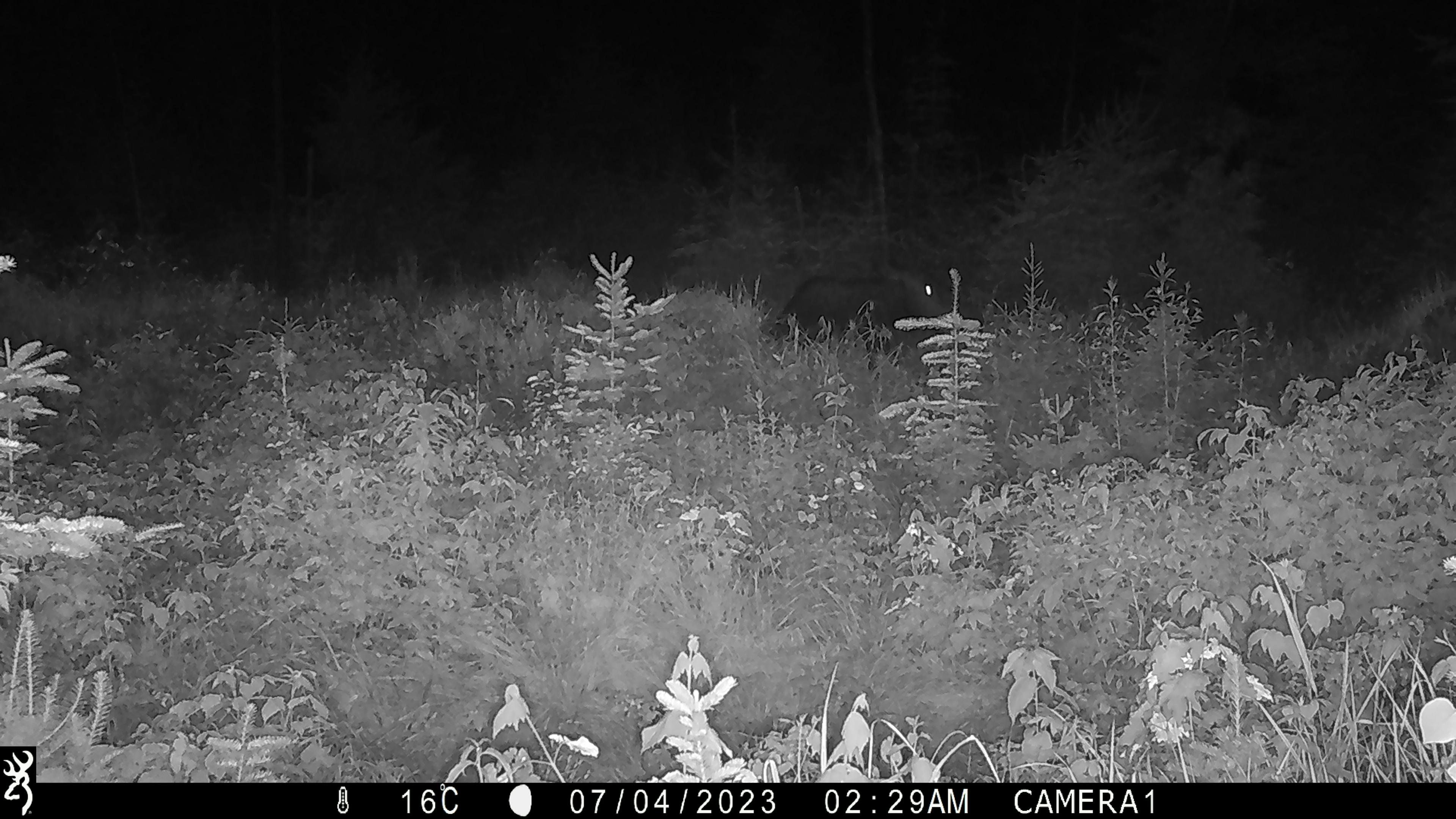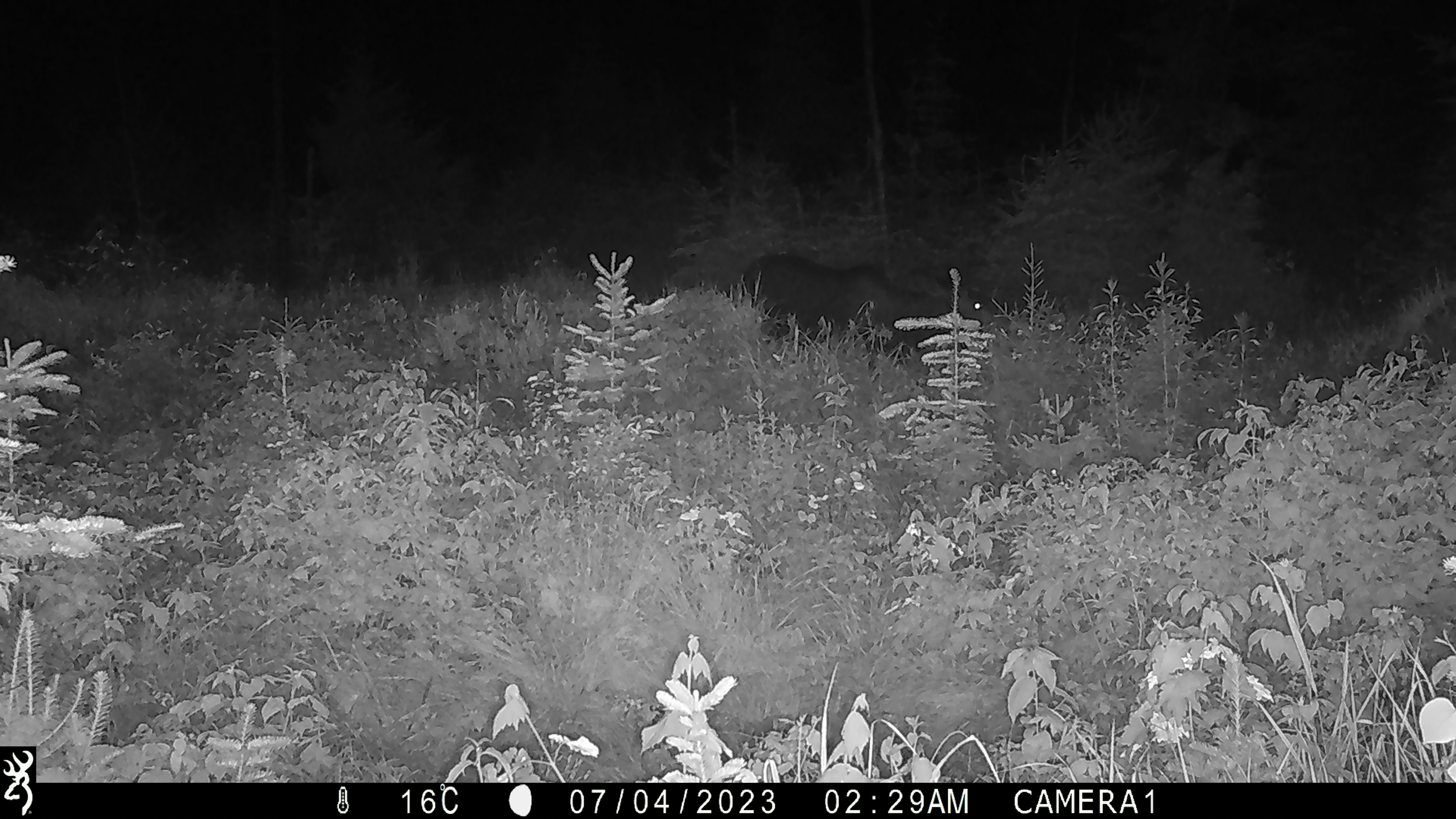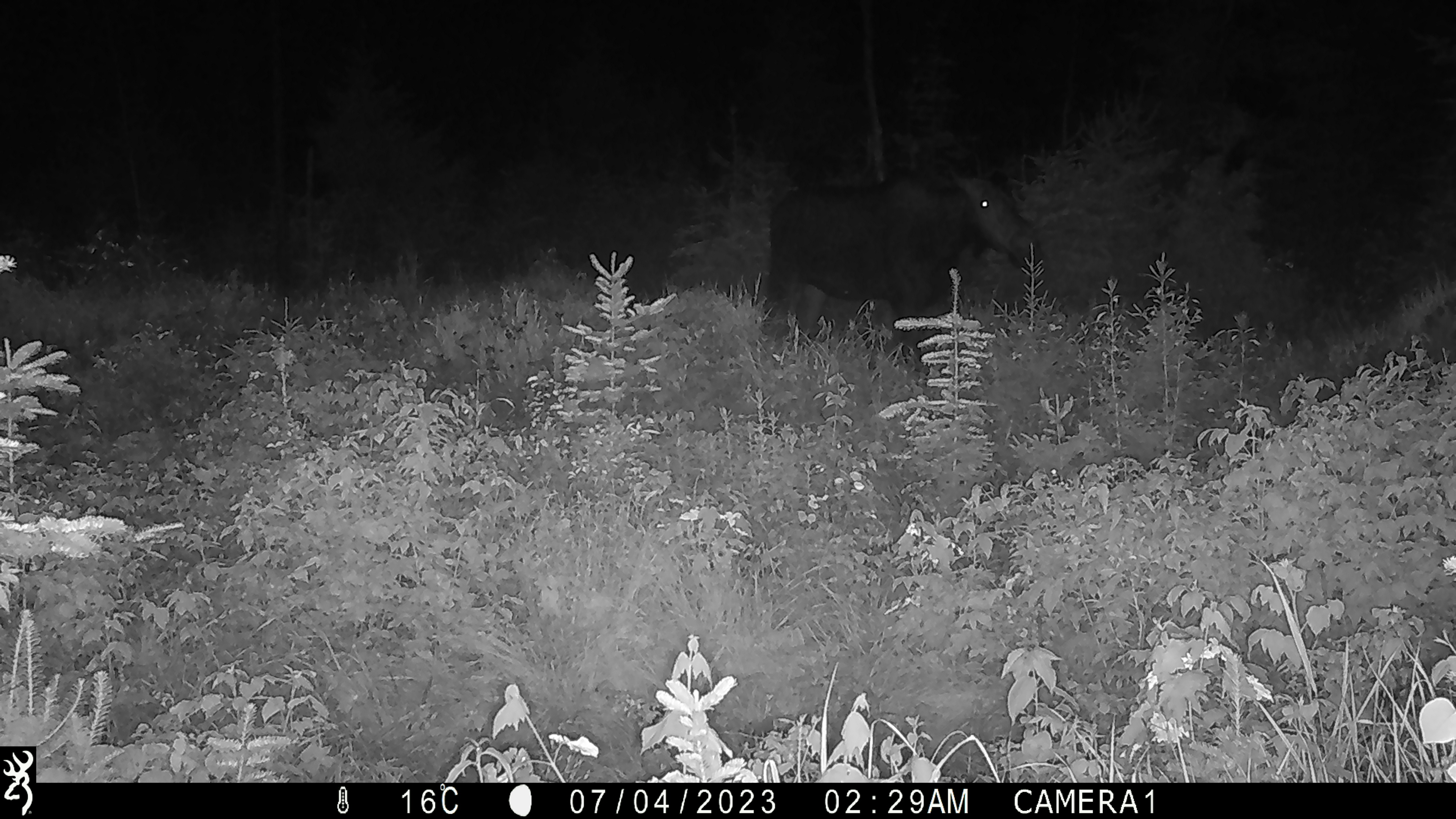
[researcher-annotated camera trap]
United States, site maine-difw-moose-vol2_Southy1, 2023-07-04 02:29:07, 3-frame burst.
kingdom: Animalia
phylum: Chordata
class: Mammalia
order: Artiodactyla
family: Cervidae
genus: Alces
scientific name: Alces alces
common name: moose